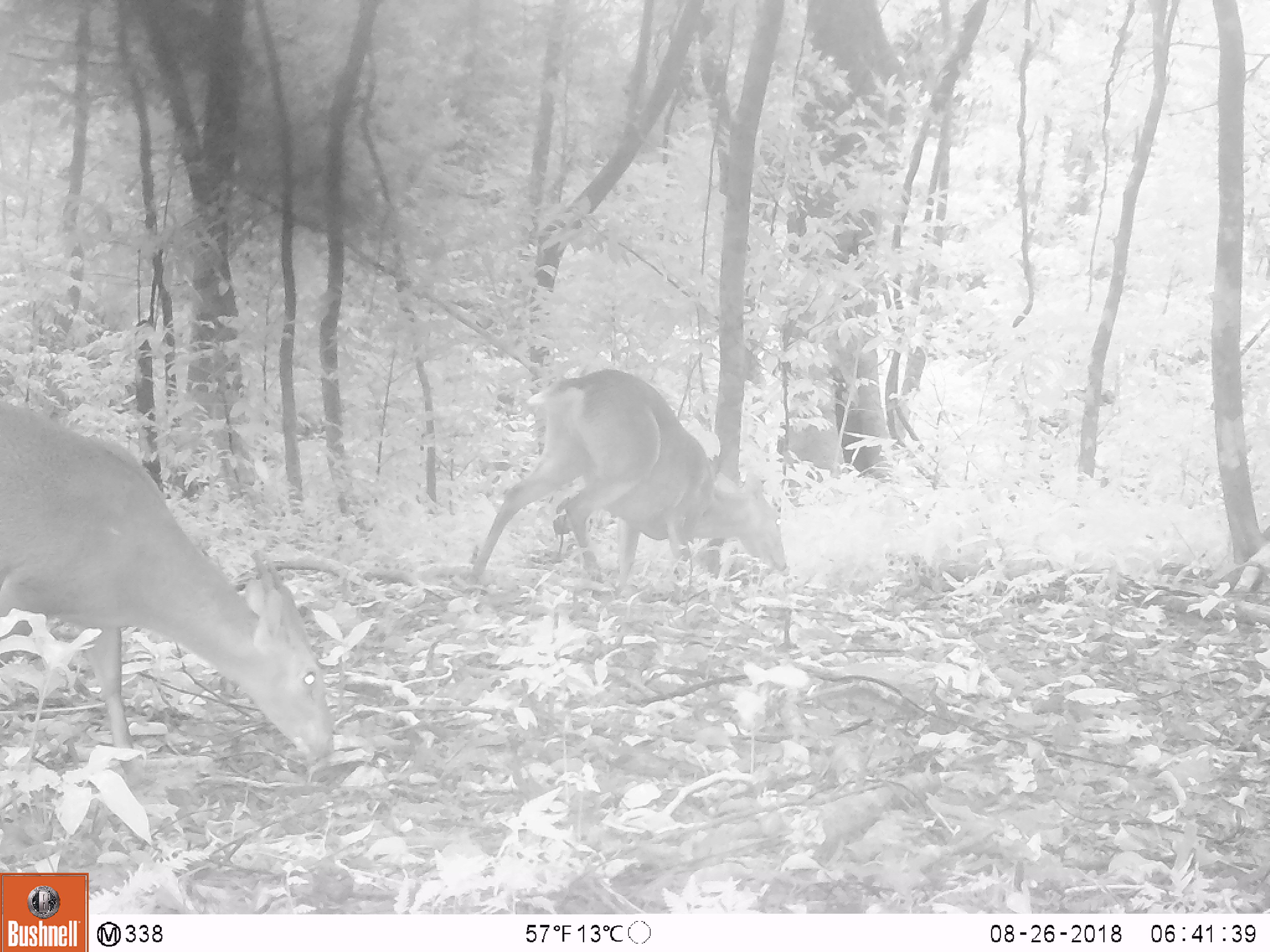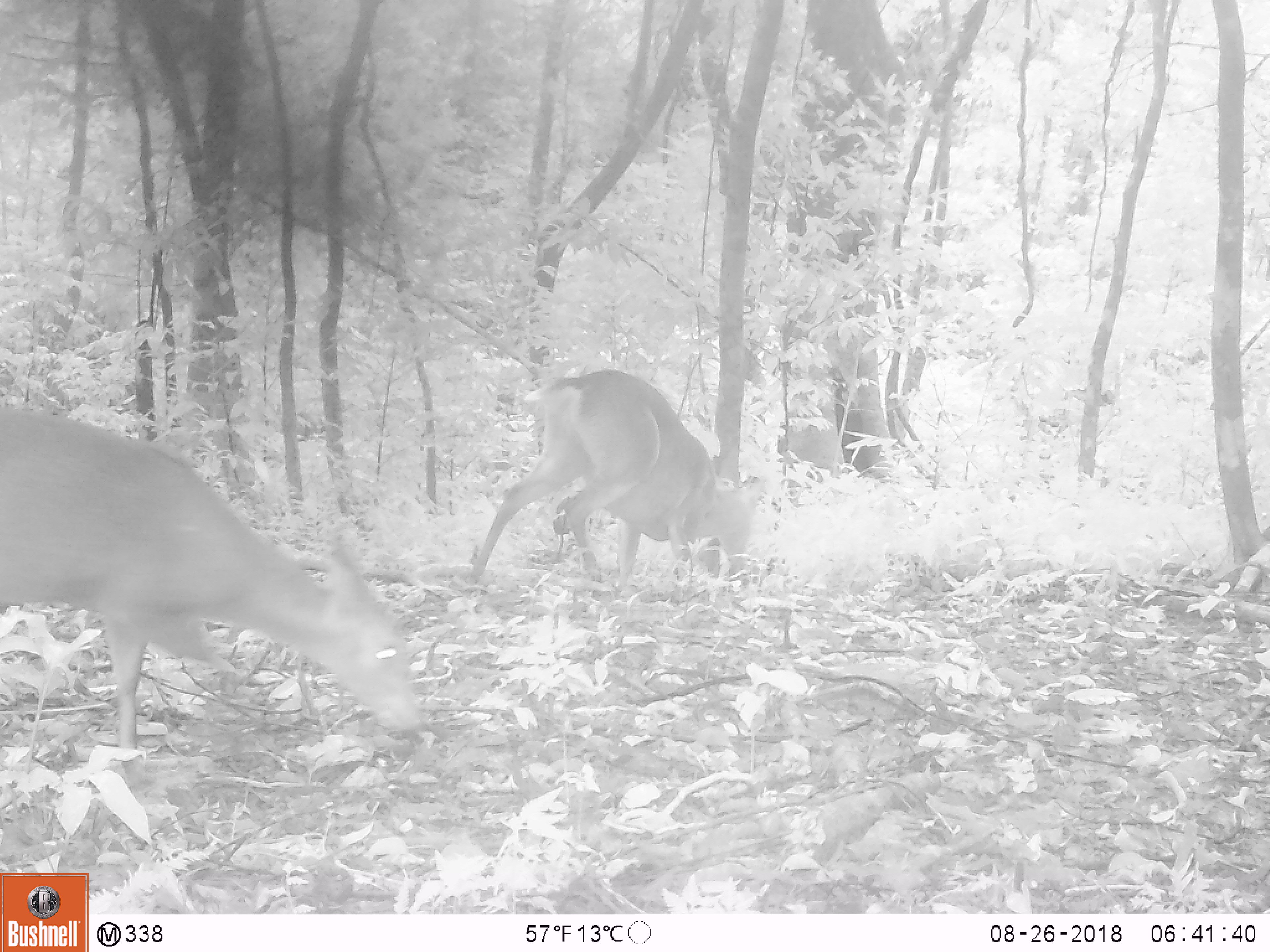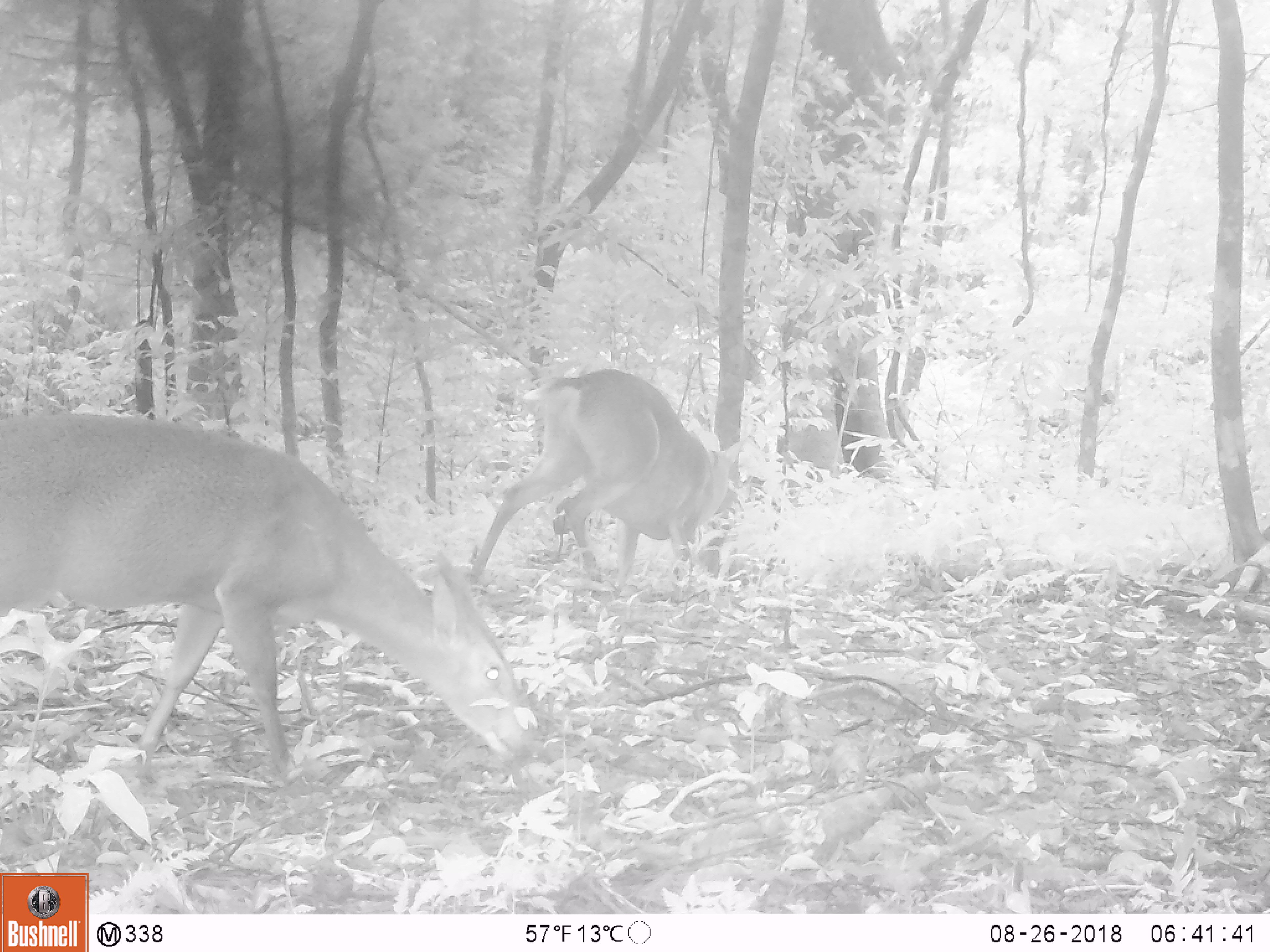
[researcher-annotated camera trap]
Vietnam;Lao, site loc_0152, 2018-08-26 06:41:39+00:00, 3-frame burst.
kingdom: Animalia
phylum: Chordata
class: Mammalia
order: Artiodactyla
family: Cervidae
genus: Muntiacus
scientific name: Muntiacus vuquangensis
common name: large-antlered muntjac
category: large antlered muntjac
Large antlered muntjac (large-antlered muntjac) (Muntiacus vuquangensis). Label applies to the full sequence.